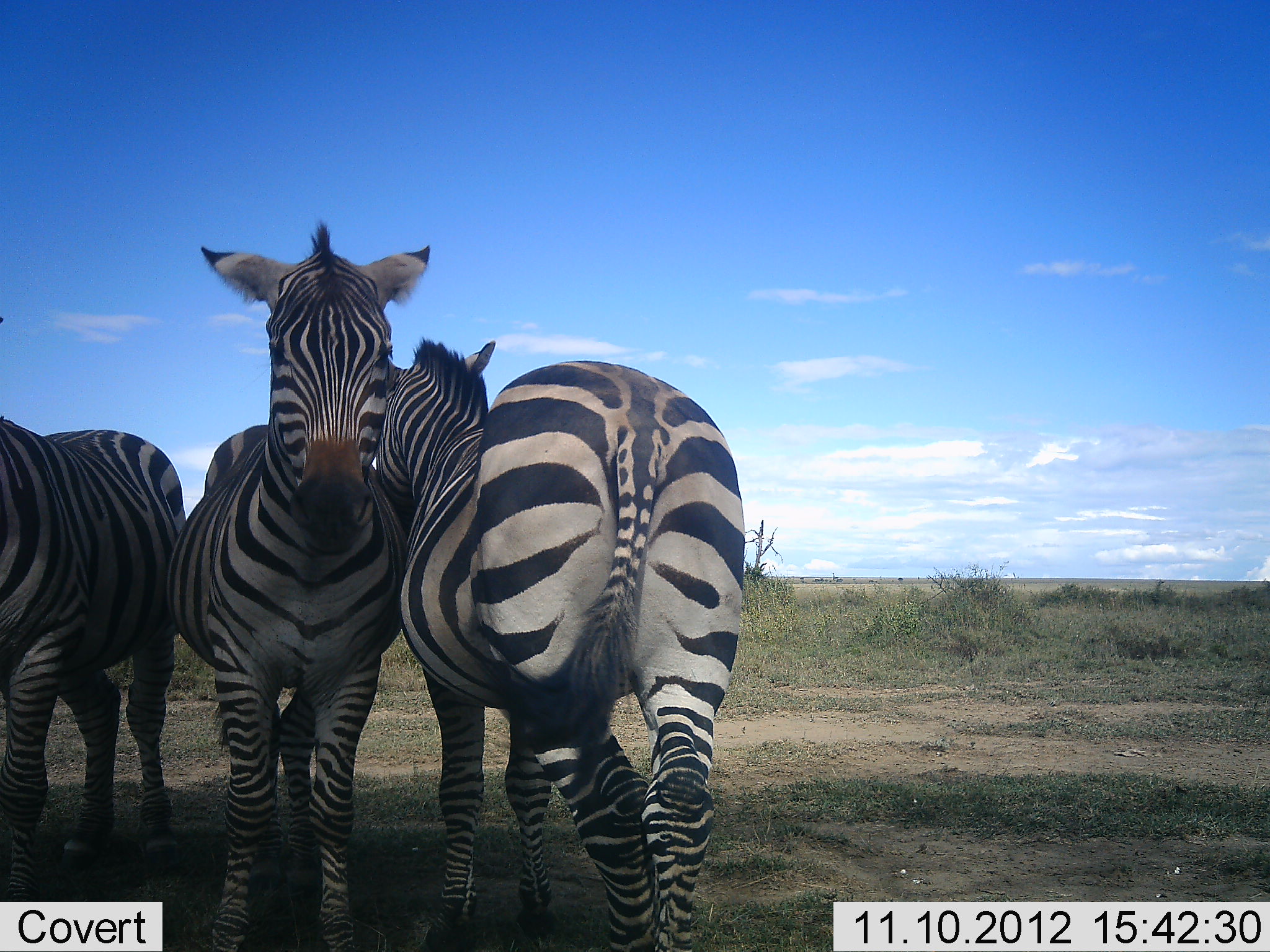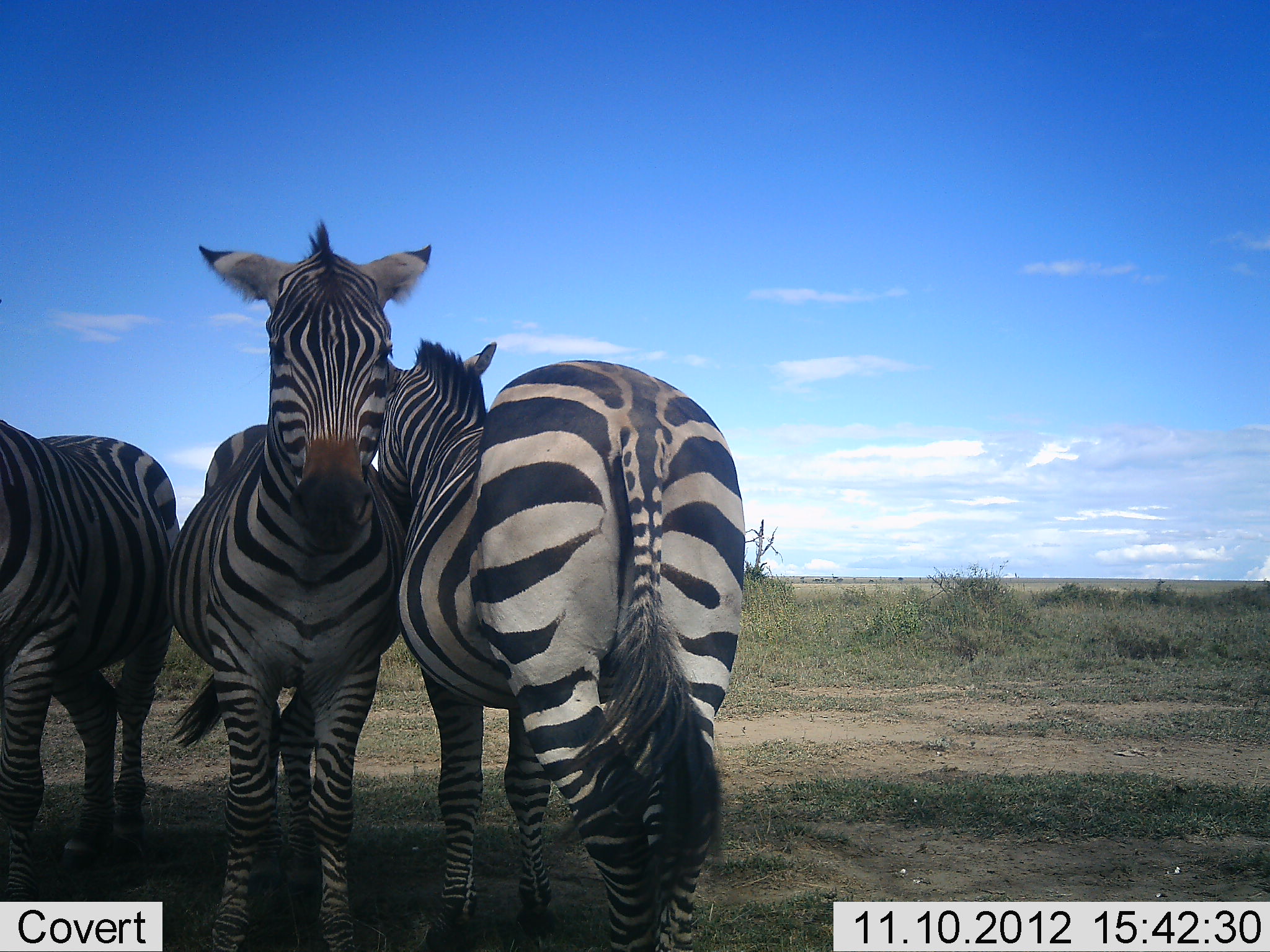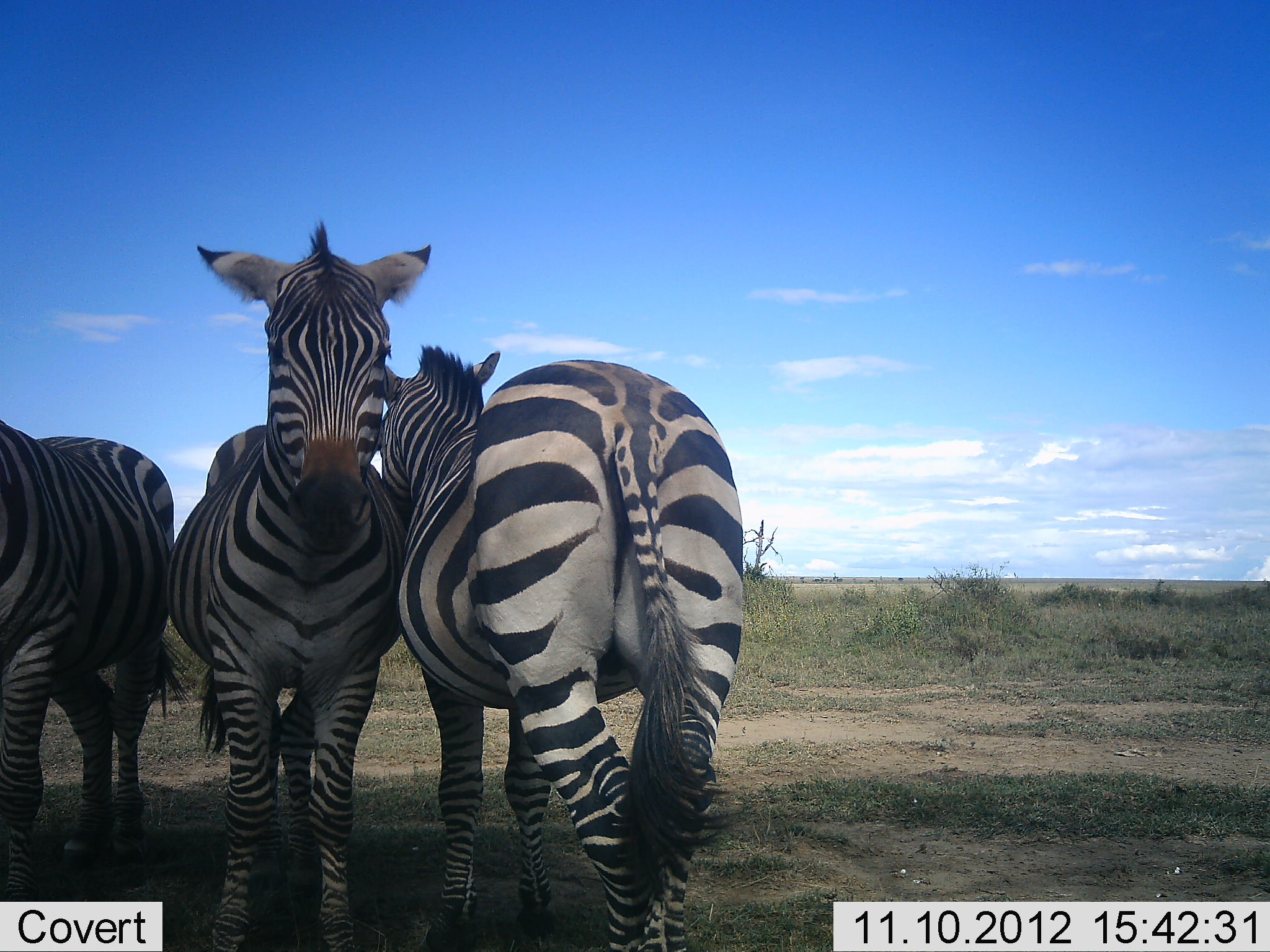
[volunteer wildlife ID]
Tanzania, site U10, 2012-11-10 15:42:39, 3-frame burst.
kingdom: Animalia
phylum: Chordata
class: Mammalia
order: Perissodactyla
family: Equidae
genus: Equus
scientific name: Equus quagga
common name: plains zebra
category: zebra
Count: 3.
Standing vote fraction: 100%.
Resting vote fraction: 0%.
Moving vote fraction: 0%.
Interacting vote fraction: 20%.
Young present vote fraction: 0%.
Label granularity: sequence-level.